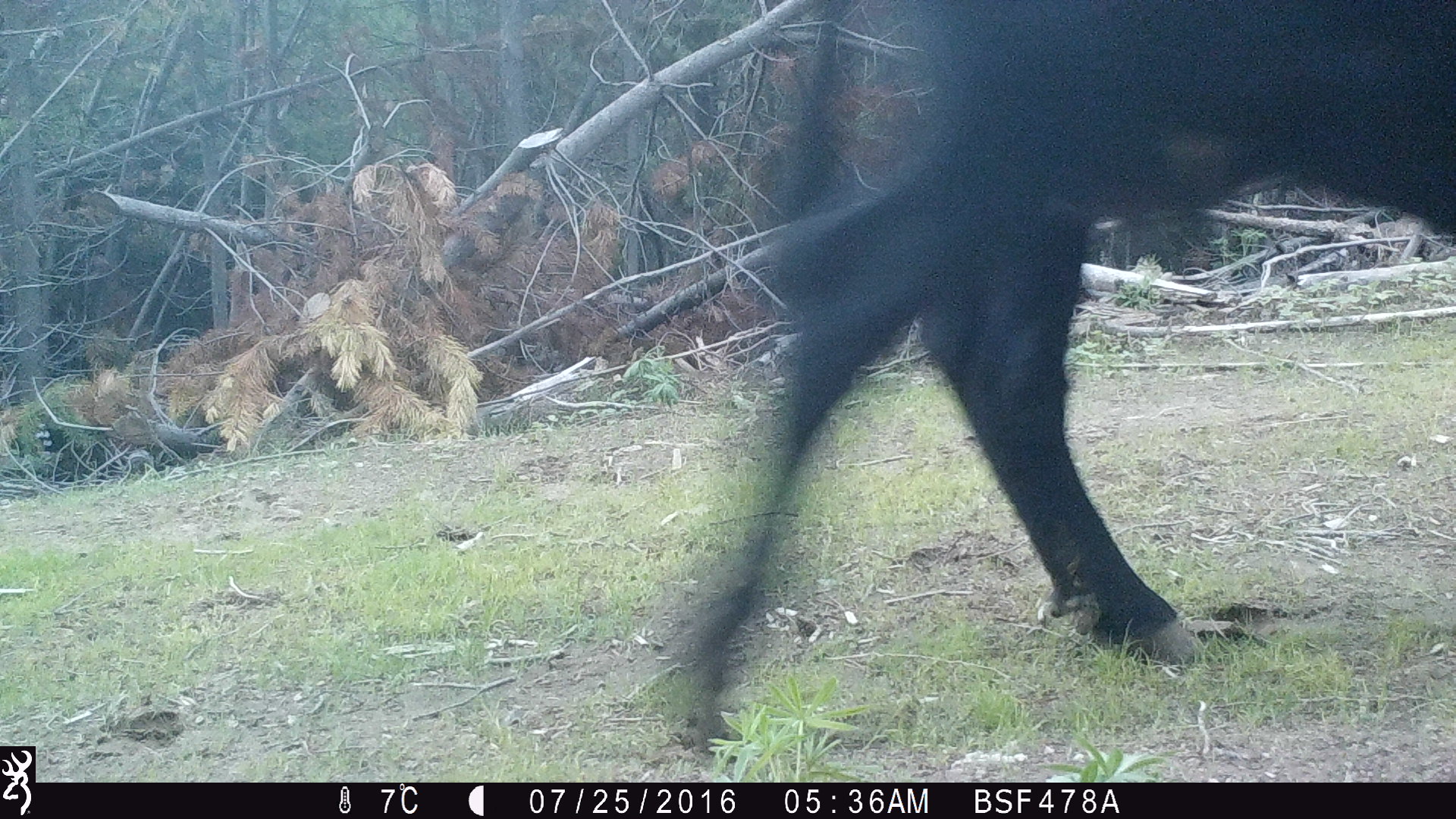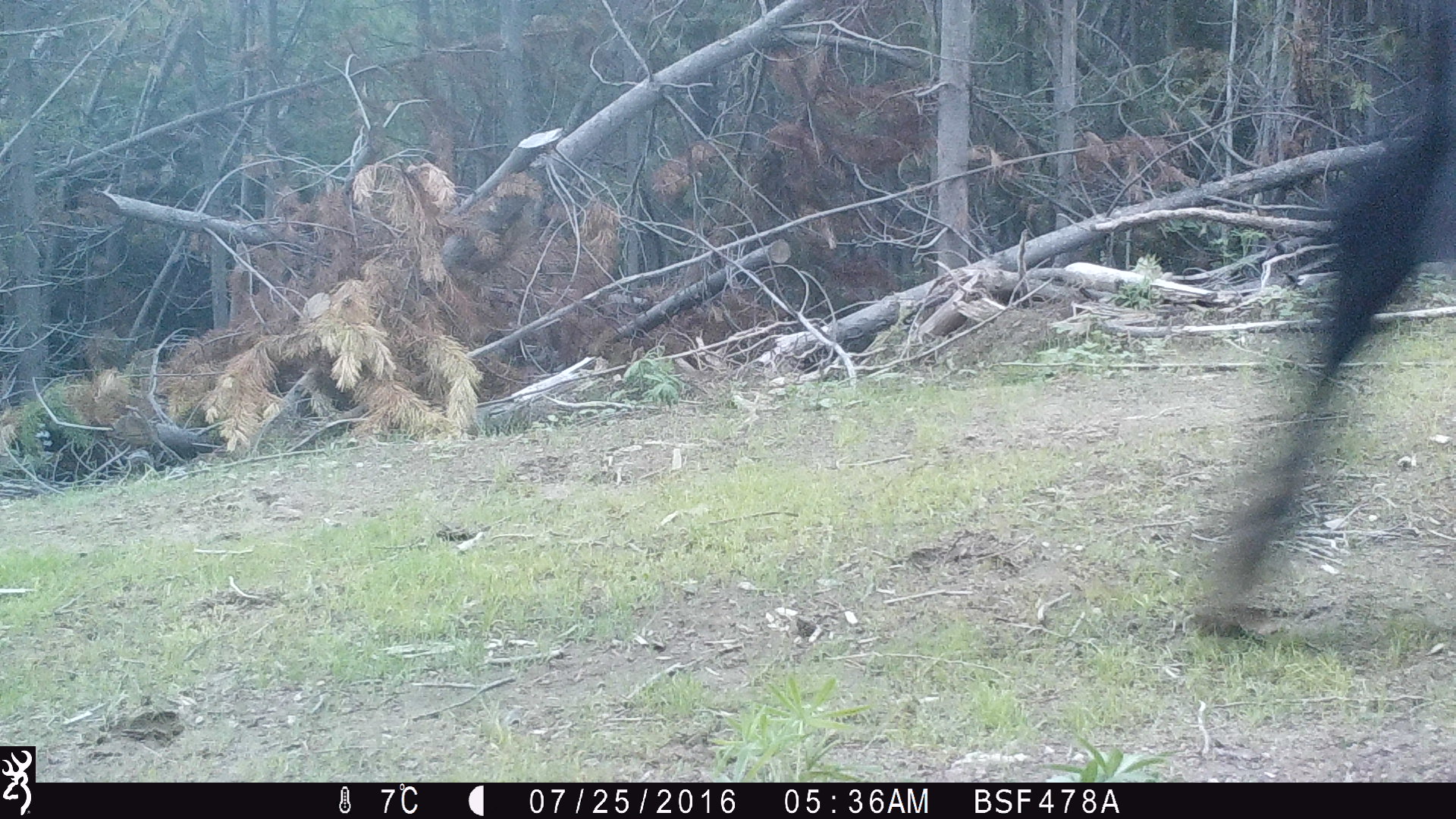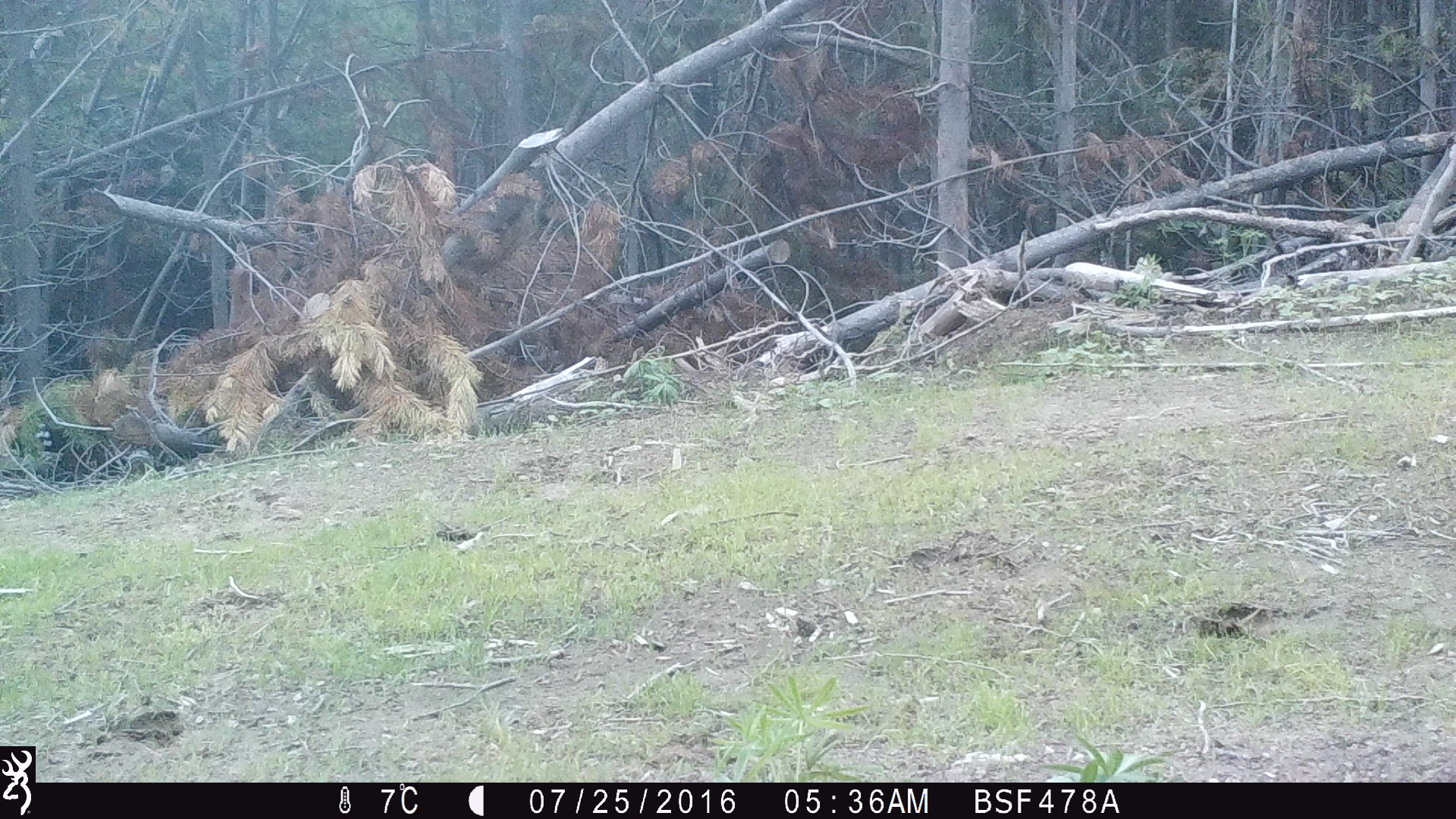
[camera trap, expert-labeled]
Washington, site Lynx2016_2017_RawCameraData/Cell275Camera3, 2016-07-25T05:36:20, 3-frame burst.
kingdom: Animalia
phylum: Chordata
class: Mammalia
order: Artiodactyla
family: Bovidae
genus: Bos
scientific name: Bos taurus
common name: domestic cattle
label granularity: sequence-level